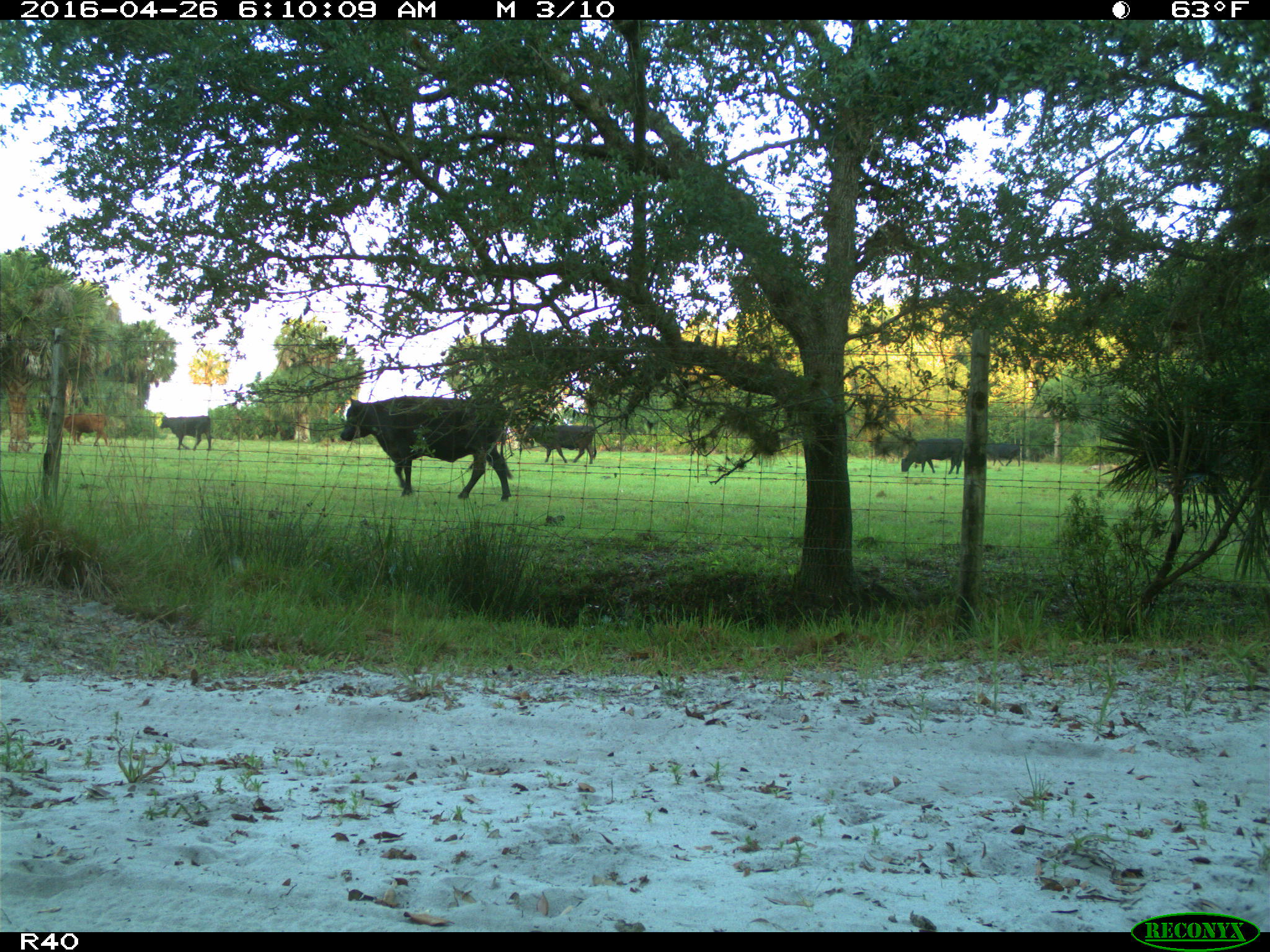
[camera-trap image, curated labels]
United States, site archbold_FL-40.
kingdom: Animalia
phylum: Chordata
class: Mammalia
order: Artiodactyla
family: Bovidae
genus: Bos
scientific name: Bos taurus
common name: domestic cow